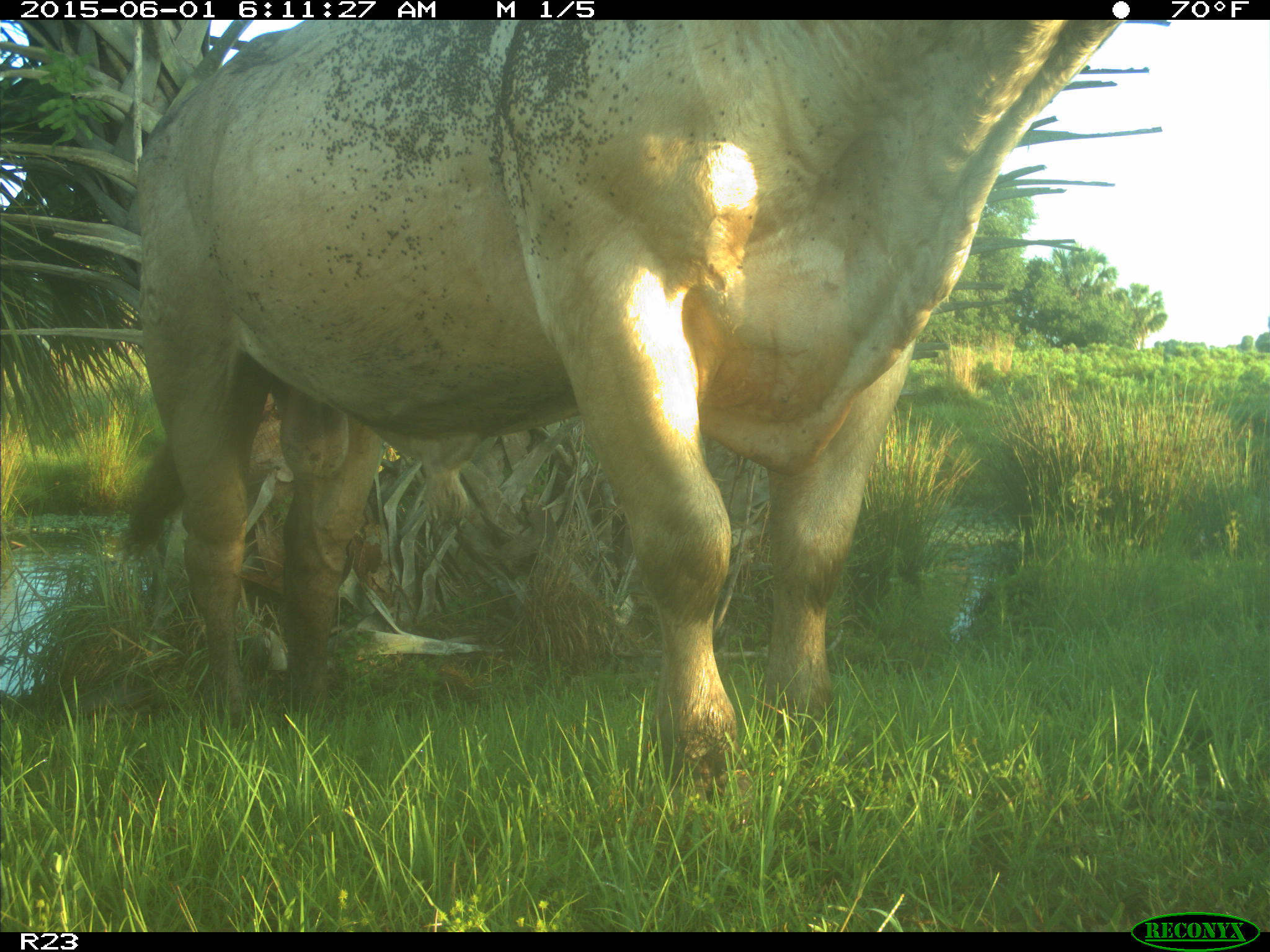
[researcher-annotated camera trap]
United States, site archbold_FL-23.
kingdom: Animalia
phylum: Chordata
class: Mammalia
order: Artiodactyla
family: Suidae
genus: Sus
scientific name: Sus scrofa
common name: wild boar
Sus scrofa (wild boar).